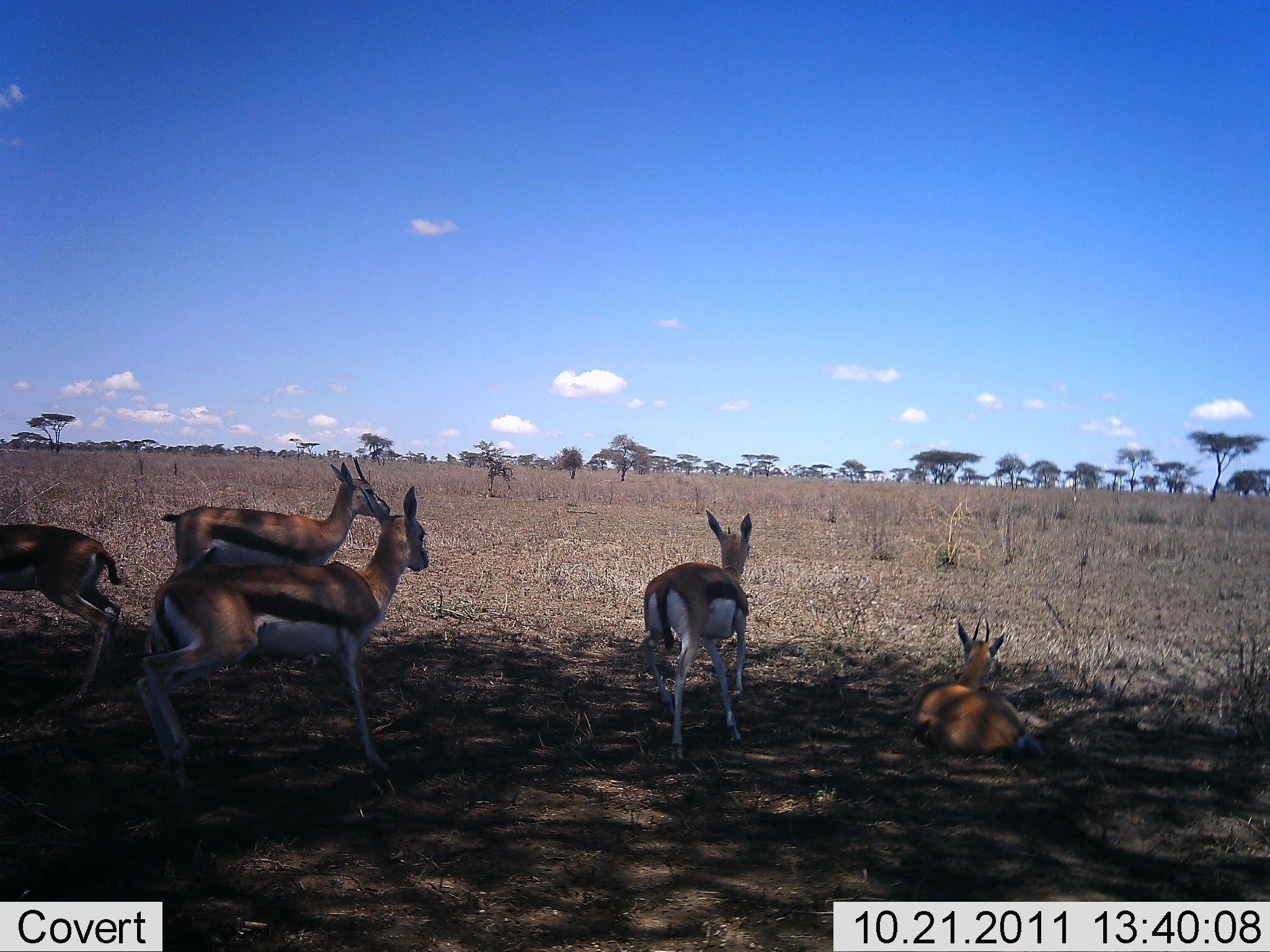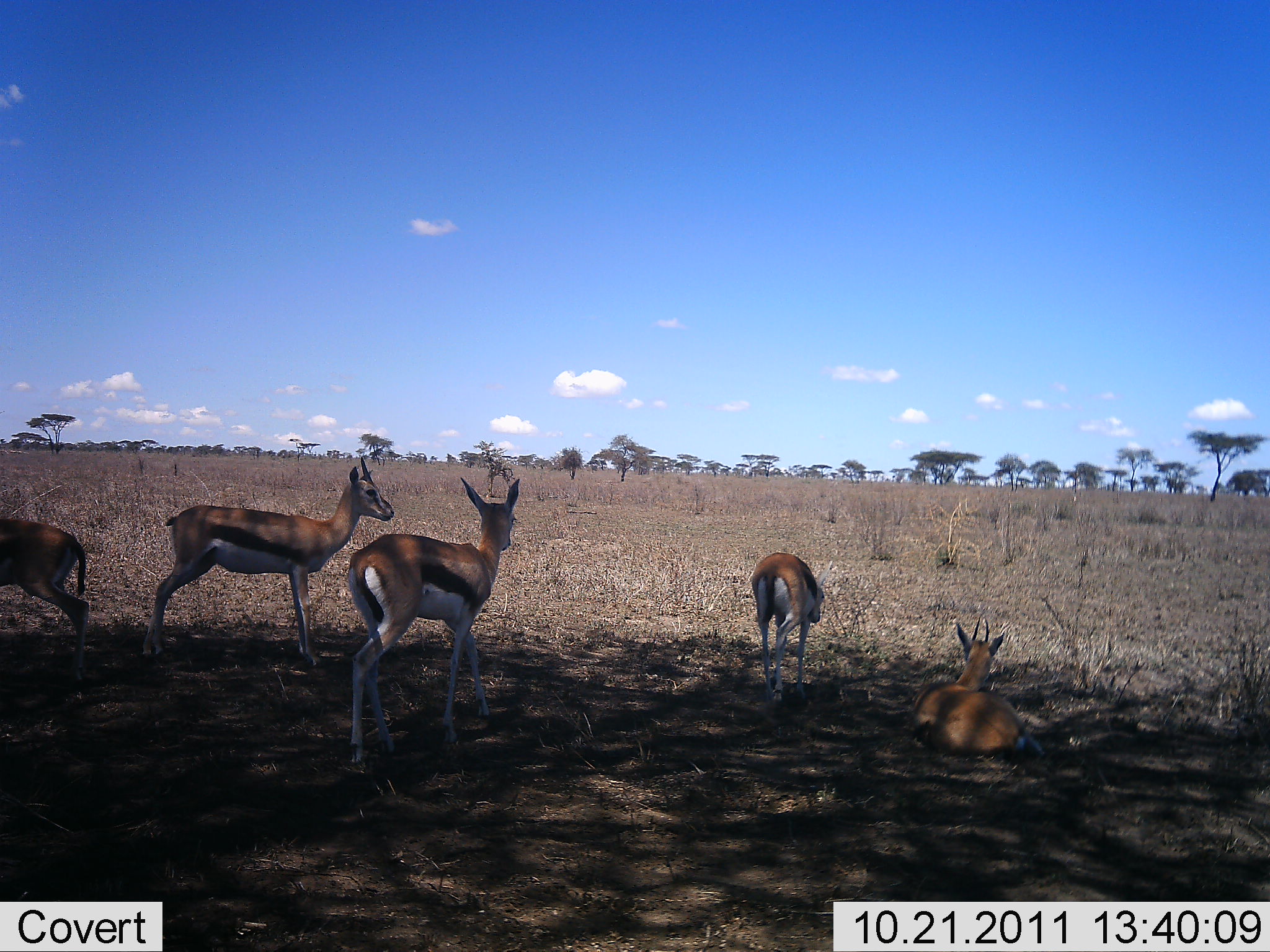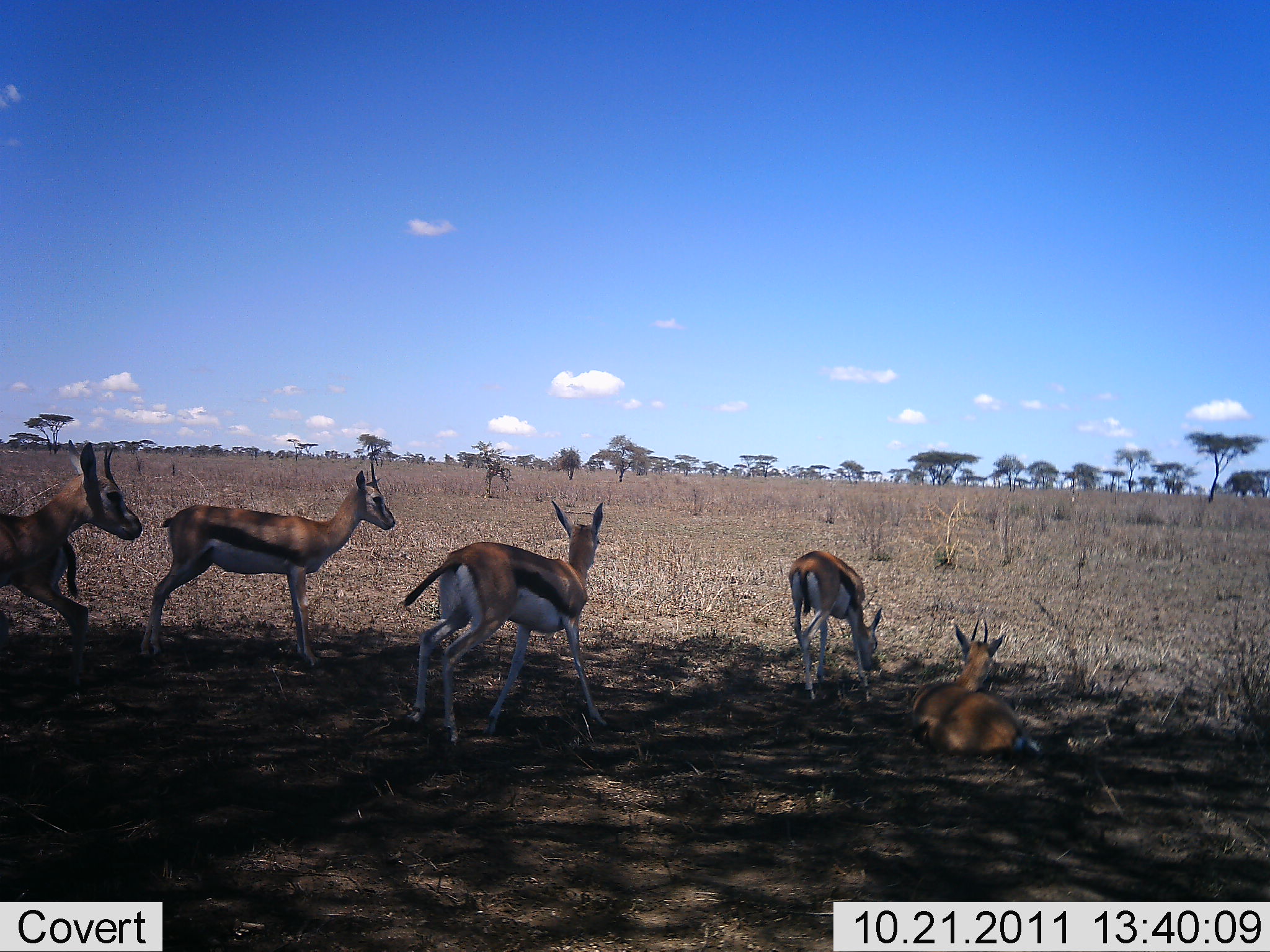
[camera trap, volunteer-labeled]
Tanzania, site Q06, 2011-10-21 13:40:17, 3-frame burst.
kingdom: Animalia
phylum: Chordata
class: Mammalia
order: Artiodactyla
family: Bovidae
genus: Eudorcas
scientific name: Eudorcas thomsonii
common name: thomson's gazelle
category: gazellethomsons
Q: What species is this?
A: Gazellethomsons (thomson's gazelle) (Eudorcas thomsonii).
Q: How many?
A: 5.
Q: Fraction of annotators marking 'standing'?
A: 55%.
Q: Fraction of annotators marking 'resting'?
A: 100%.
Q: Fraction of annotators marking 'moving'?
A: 73%.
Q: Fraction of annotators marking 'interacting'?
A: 0%.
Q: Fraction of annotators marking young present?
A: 0%.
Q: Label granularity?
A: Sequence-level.